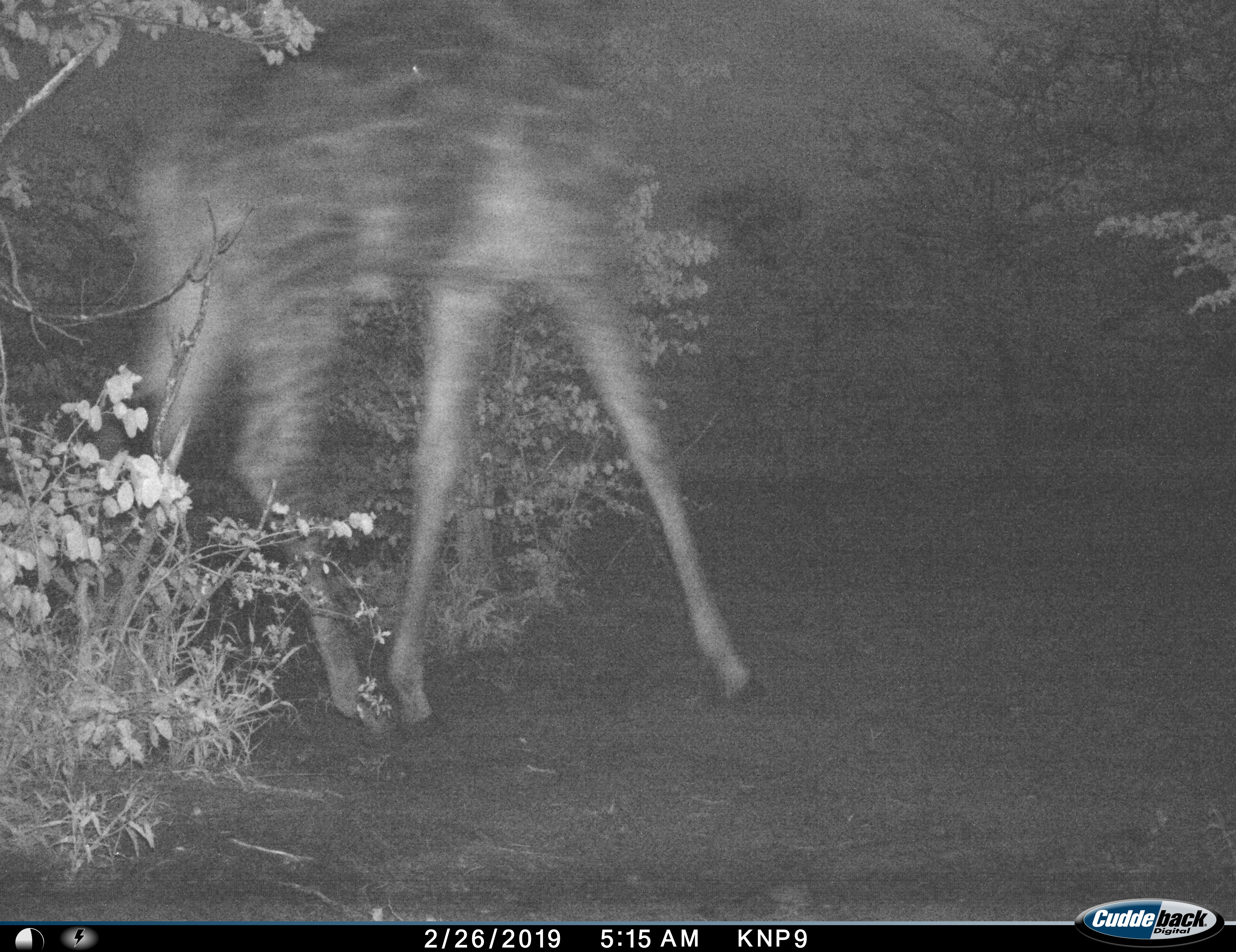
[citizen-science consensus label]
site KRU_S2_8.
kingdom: Animalia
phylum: Chordata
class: Mammalia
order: Artiodactyla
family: Giraffidae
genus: Giraffa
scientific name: Giraffa camelopardalis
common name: giraffe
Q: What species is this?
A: Giraffe (Giraffa camelopardalis).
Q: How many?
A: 1.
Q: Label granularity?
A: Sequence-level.